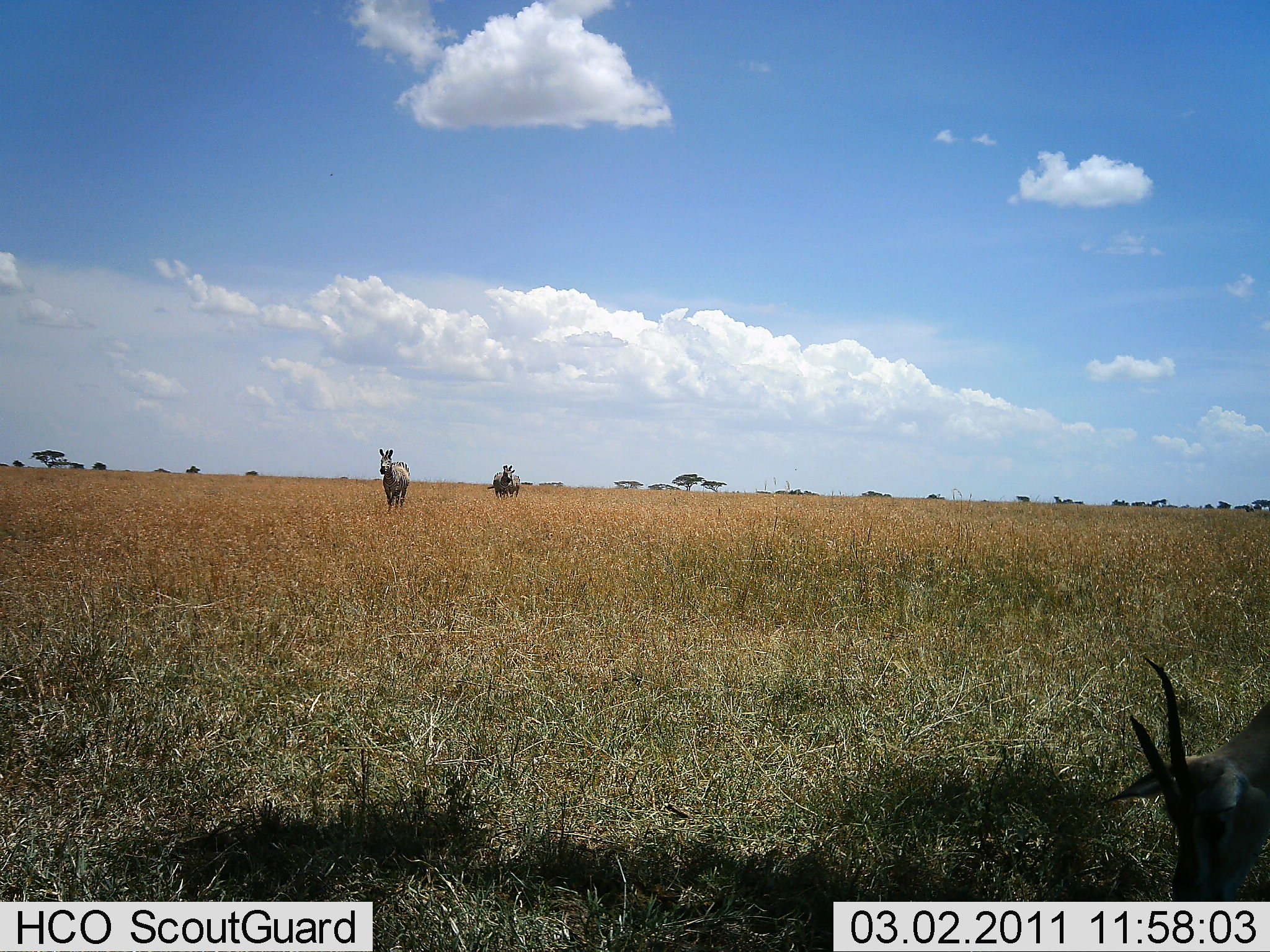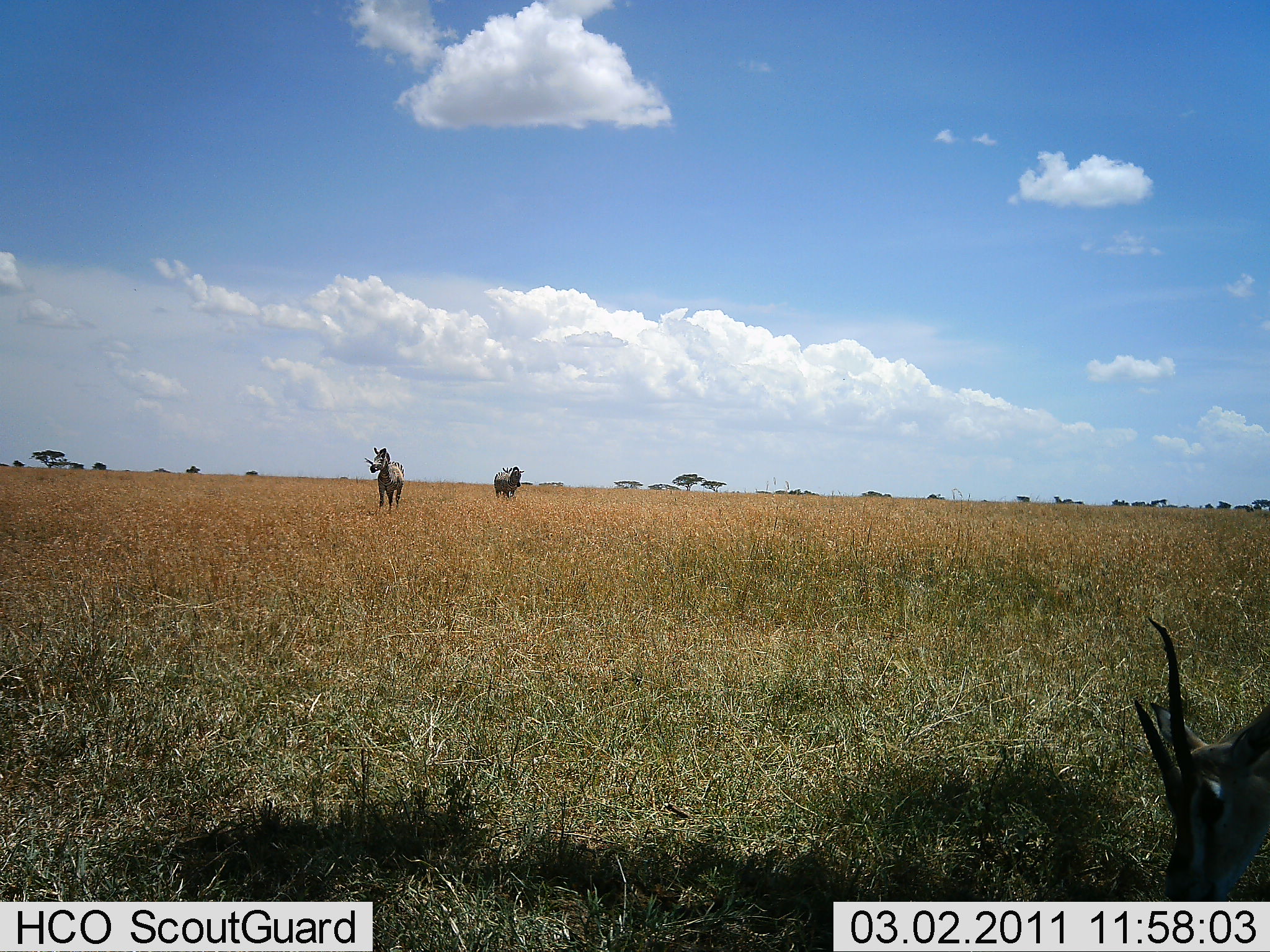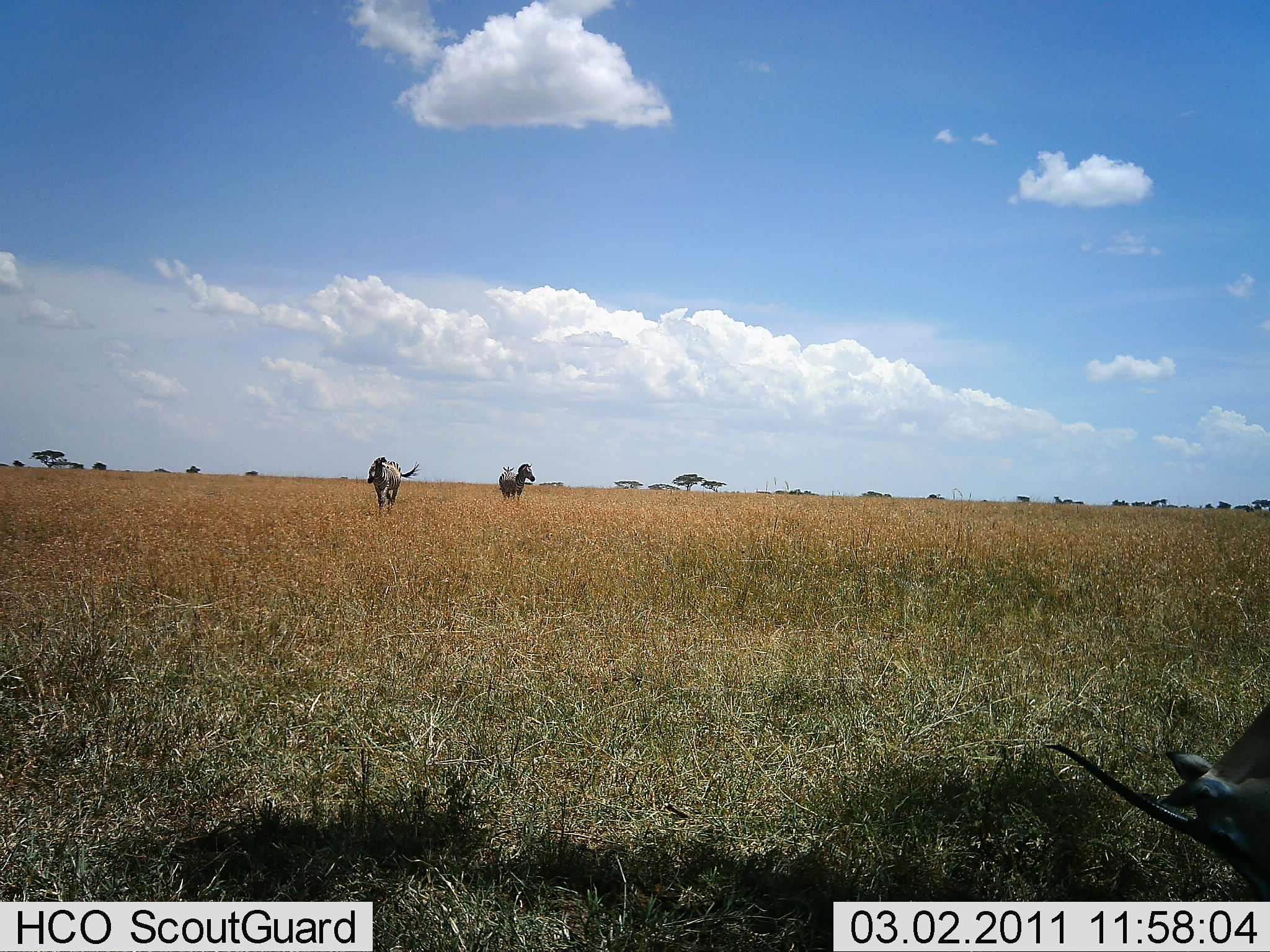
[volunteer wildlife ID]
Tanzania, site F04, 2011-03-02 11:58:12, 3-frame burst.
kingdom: Animalia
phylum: Chordata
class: Mammalia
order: Artiodactyla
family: Bovidae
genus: Eudorcas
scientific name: Eudorcas thomsonii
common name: thomson's gazelle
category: gazellethomsons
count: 1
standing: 23%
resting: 15%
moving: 8%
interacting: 0%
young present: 0%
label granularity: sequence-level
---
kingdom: Animalia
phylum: Chordata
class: Mammalia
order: Perissodactyla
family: Equidae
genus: Equus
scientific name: Equus quagga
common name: plains zebra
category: zebra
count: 2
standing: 50%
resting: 0%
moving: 43%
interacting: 0%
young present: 0%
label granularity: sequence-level